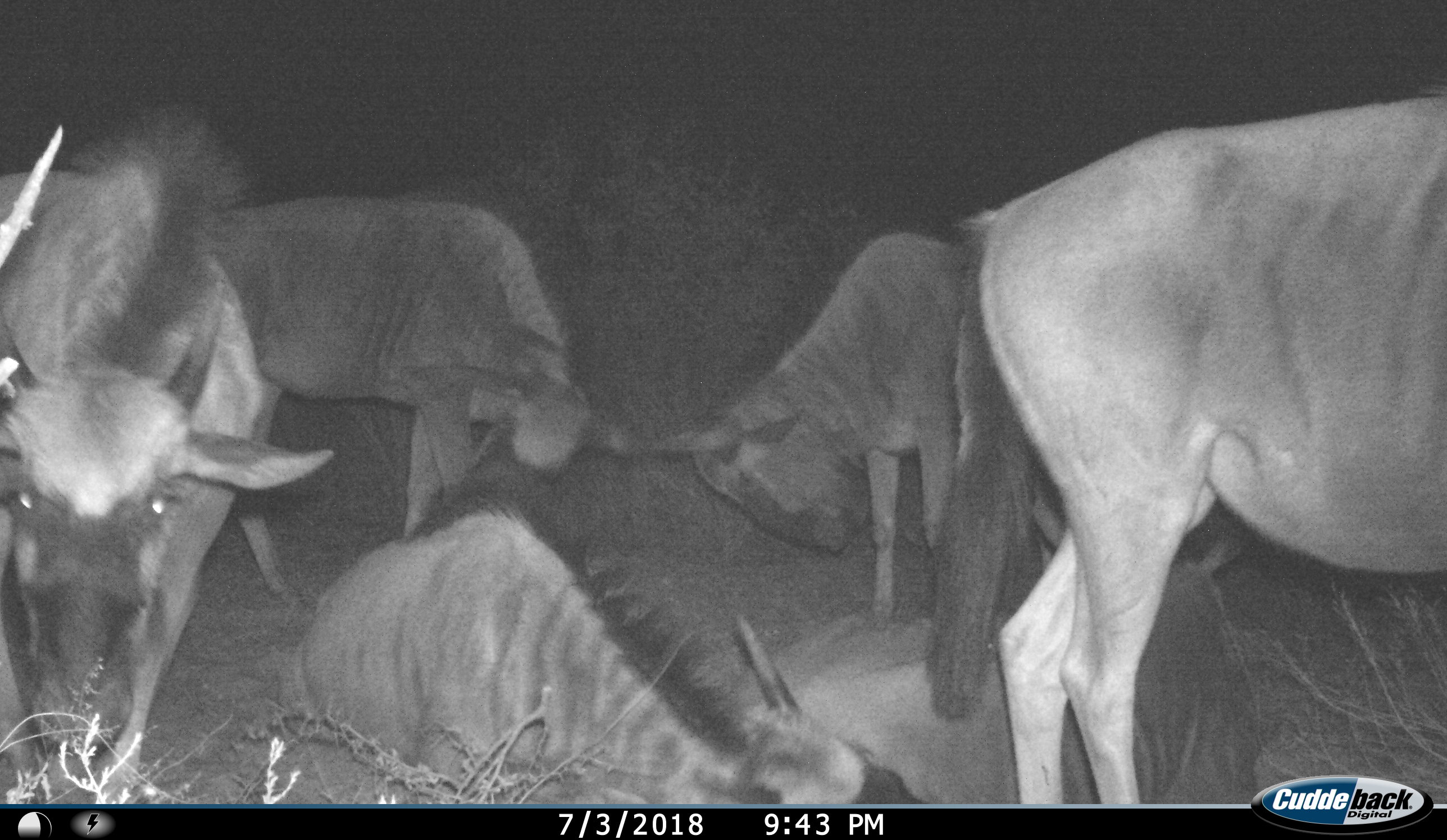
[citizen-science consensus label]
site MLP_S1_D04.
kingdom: Animalia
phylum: Chordata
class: Mammalia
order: Artiodactyla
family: Bovidae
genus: Connochaetes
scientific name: Connochaetes taurinus taurinus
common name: blue wildebeest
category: wildebeestblue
Wildebeestblue (blue wildebeest) (Connochaetes taurinus taurinus), count 6. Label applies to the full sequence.